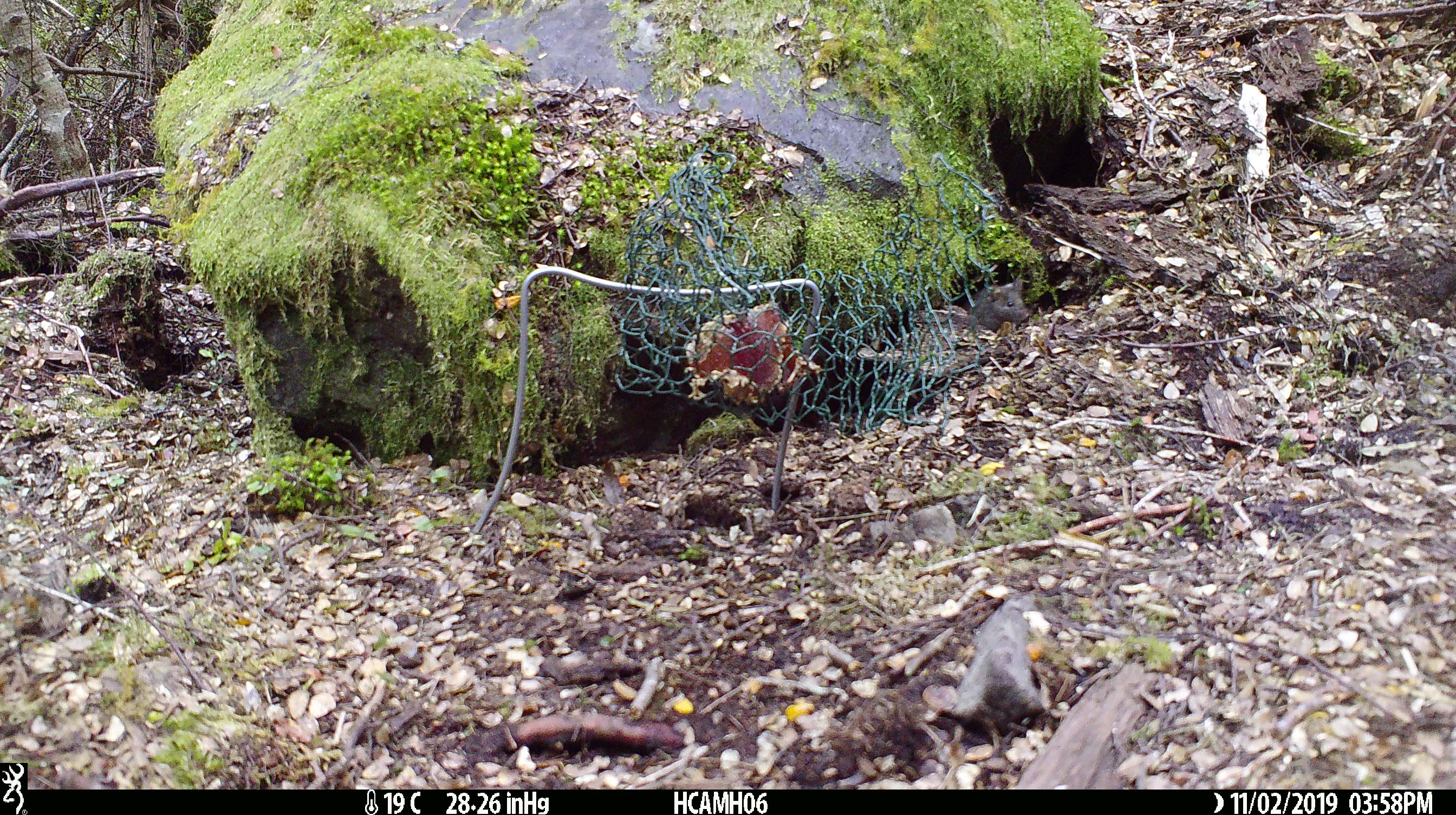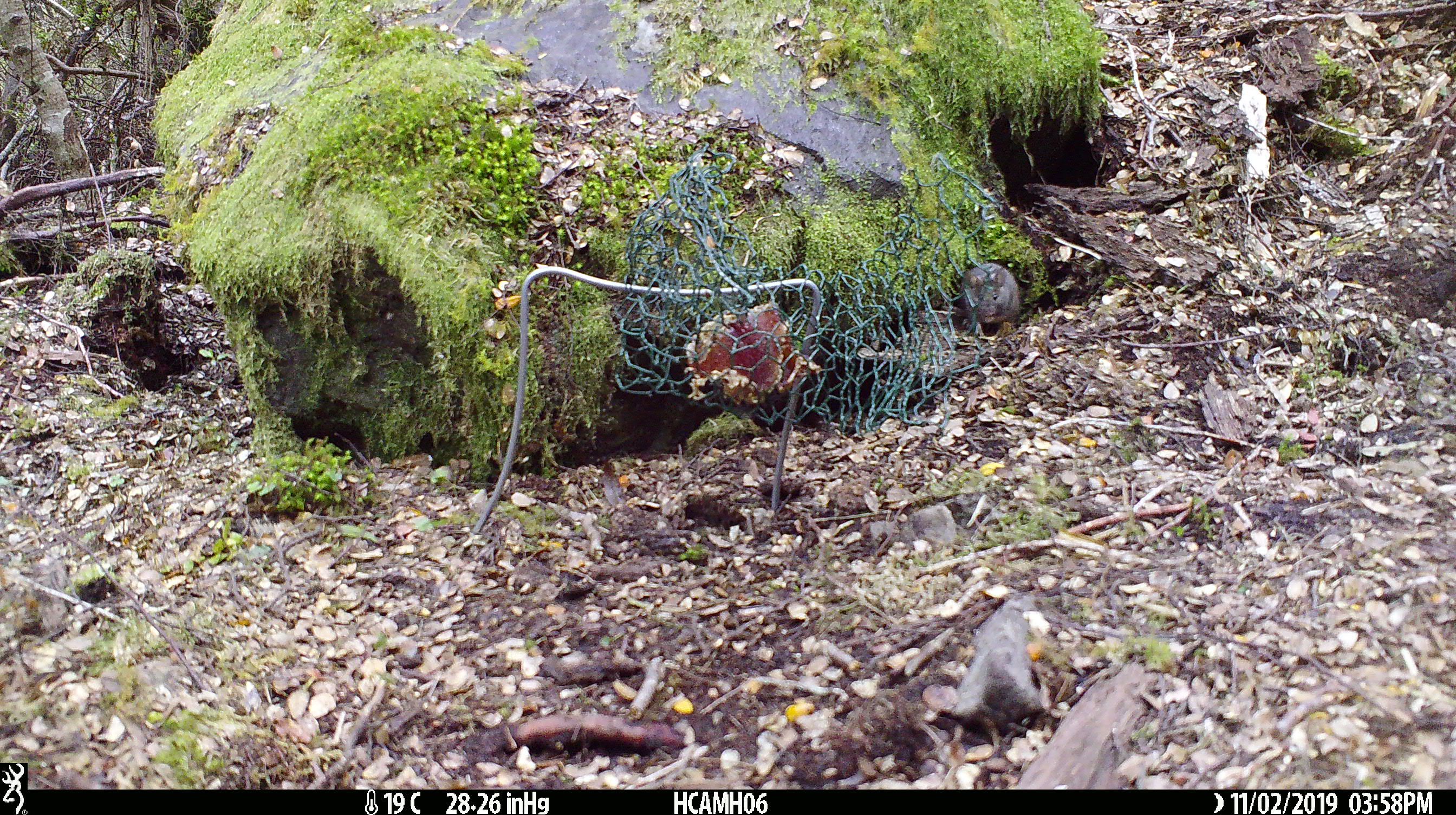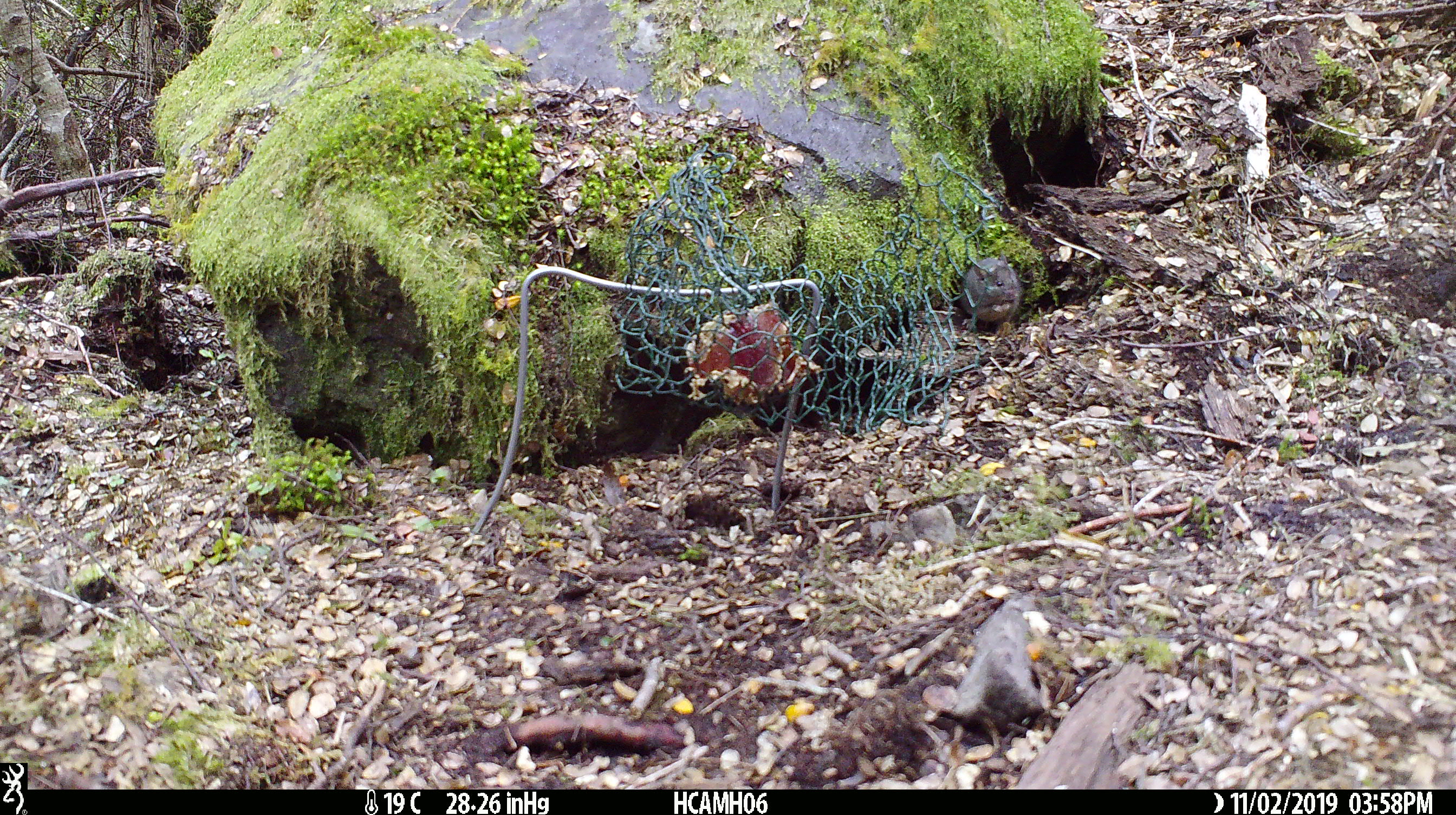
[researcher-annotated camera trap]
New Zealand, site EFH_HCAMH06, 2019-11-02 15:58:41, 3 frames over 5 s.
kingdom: Animalia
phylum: Chordata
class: Mammalia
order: Rodentia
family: Muridae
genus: Mus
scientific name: Mus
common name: mouse